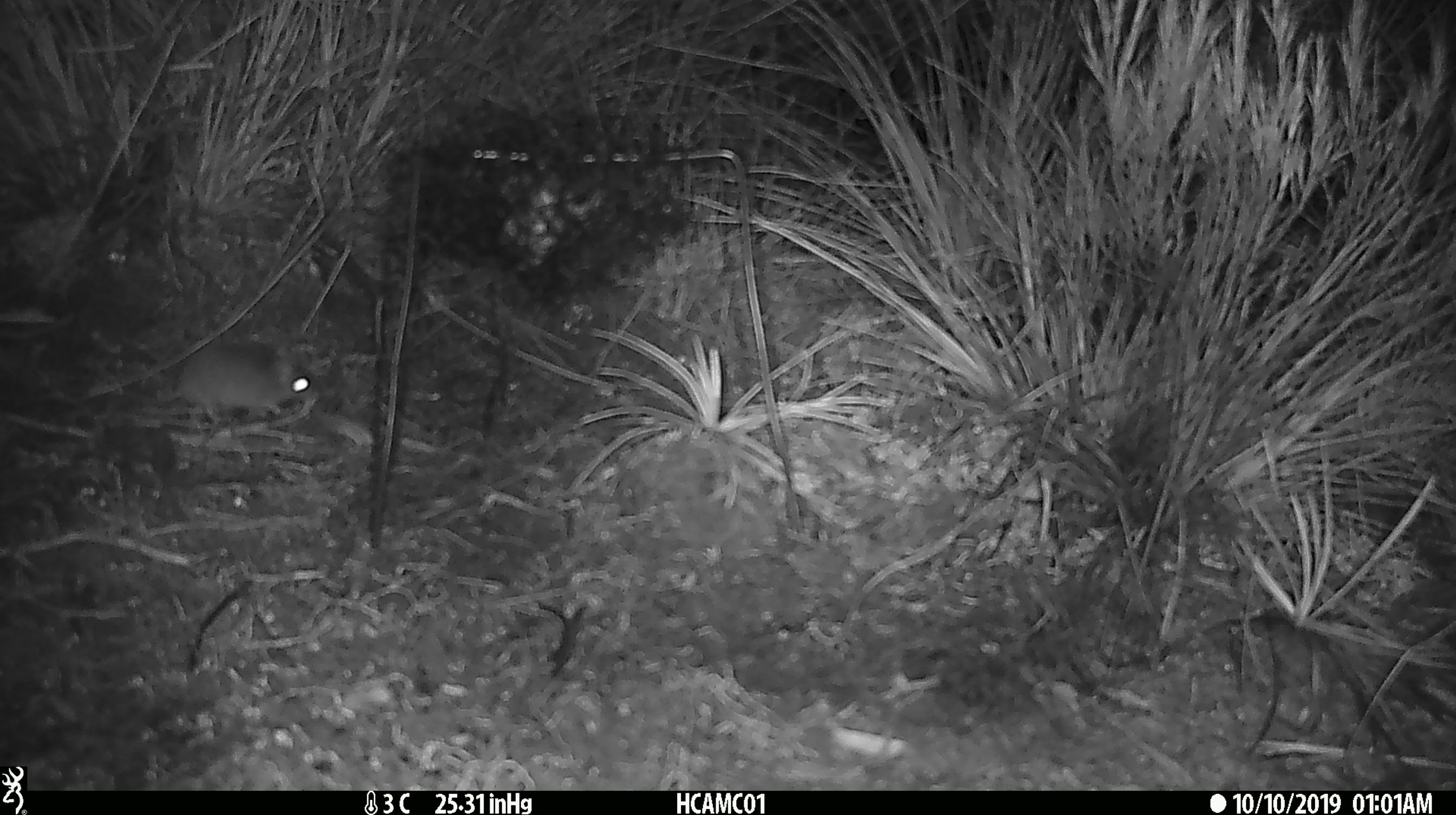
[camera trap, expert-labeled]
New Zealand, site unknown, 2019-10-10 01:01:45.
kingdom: Animalia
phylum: Chordata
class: Mammalia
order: Rodentia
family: Muridae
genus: Mus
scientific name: Mus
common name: mouse